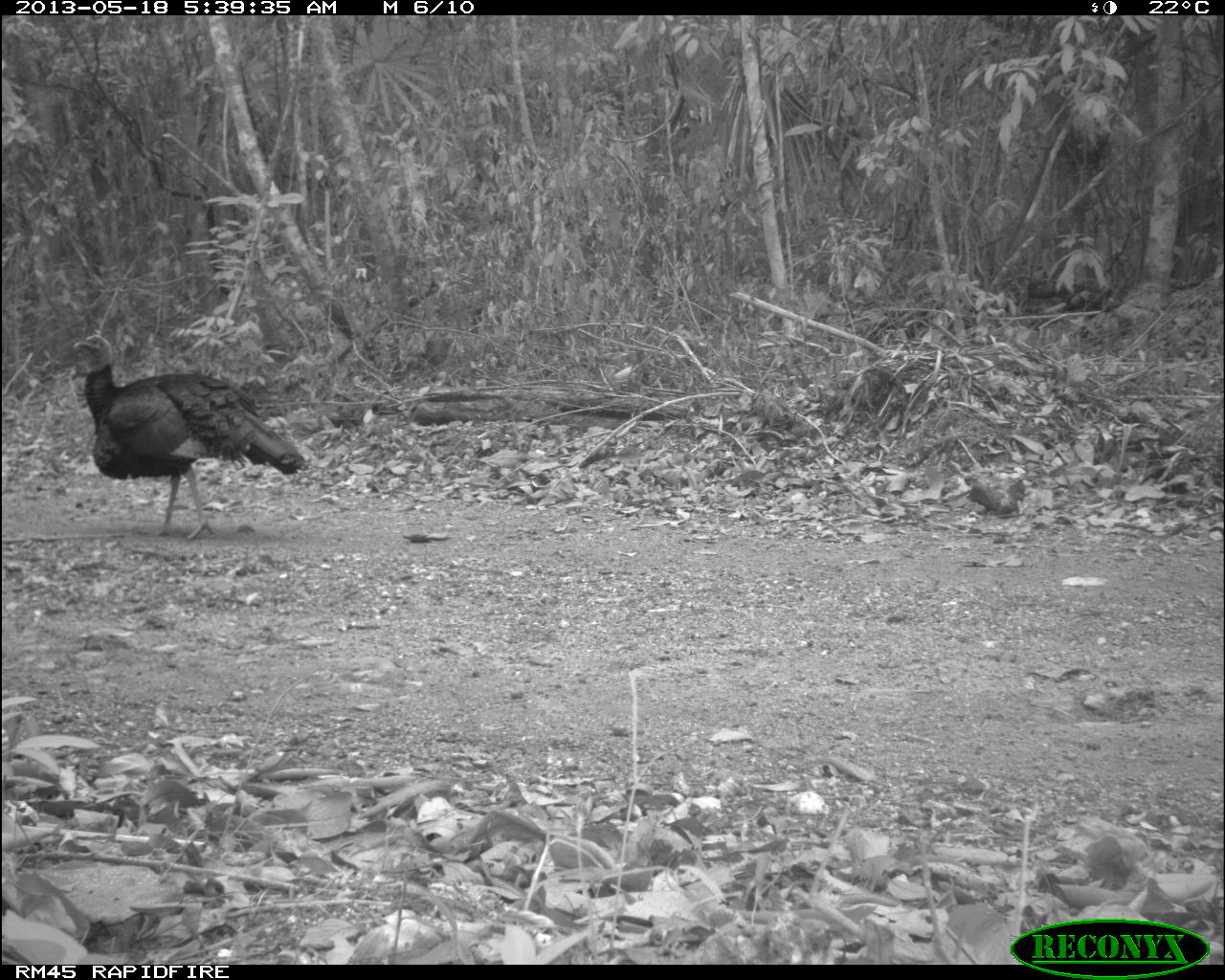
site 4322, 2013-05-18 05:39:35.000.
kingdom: Animalia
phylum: Chordata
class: Aves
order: Galliformes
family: Phasianidae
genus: Meleagris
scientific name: Meleagris ocellata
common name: ocellated turkey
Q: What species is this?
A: Meleagris ocellata (ocellated turkey).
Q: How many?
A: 1.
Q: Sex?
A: Male.